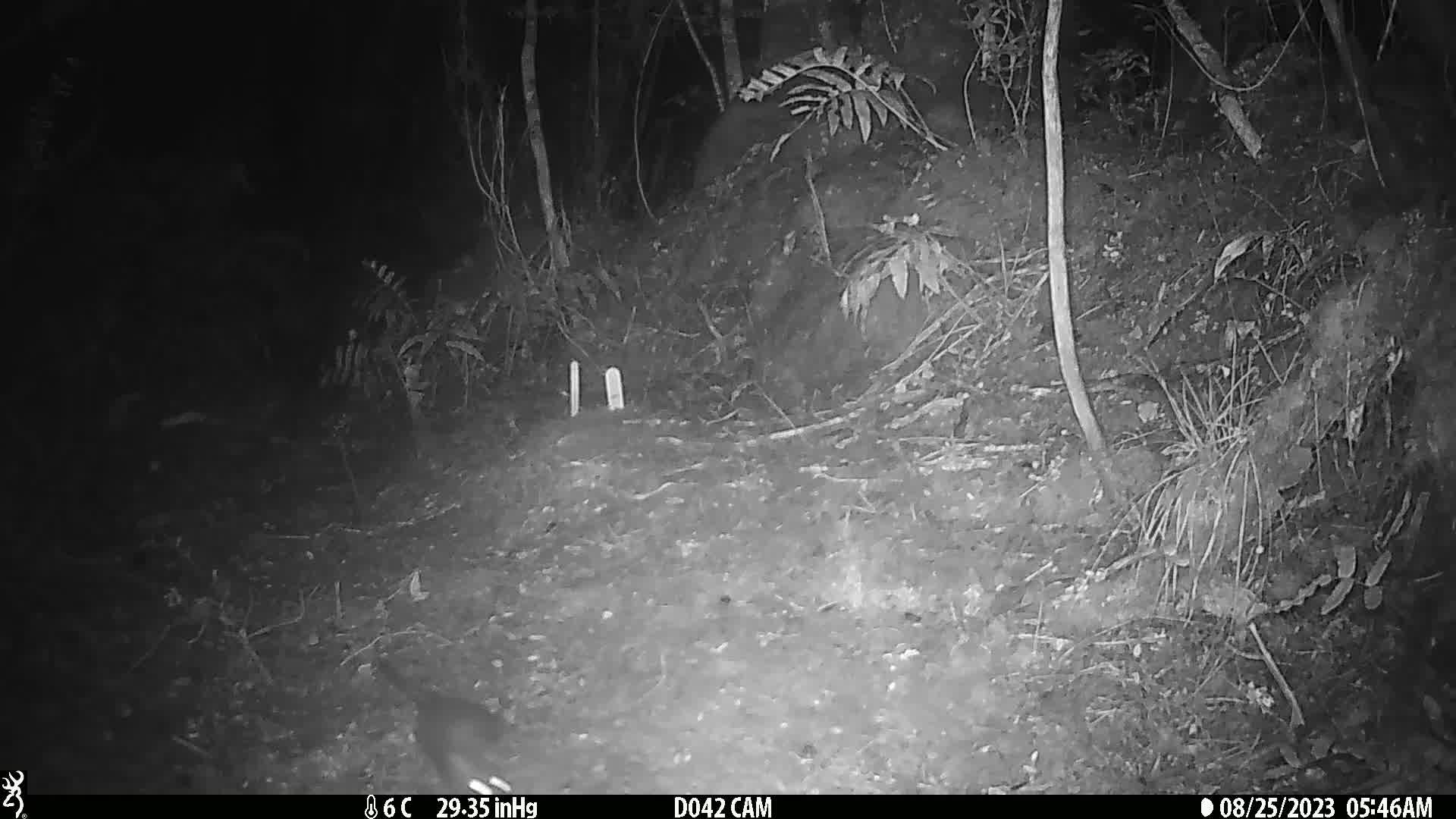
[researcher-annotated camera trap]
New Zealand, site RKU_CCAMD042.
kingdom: Animalia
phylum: Chordata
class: Mammalia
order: Rodentia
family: Muridae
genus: Rattus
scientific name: Rattus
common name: rat